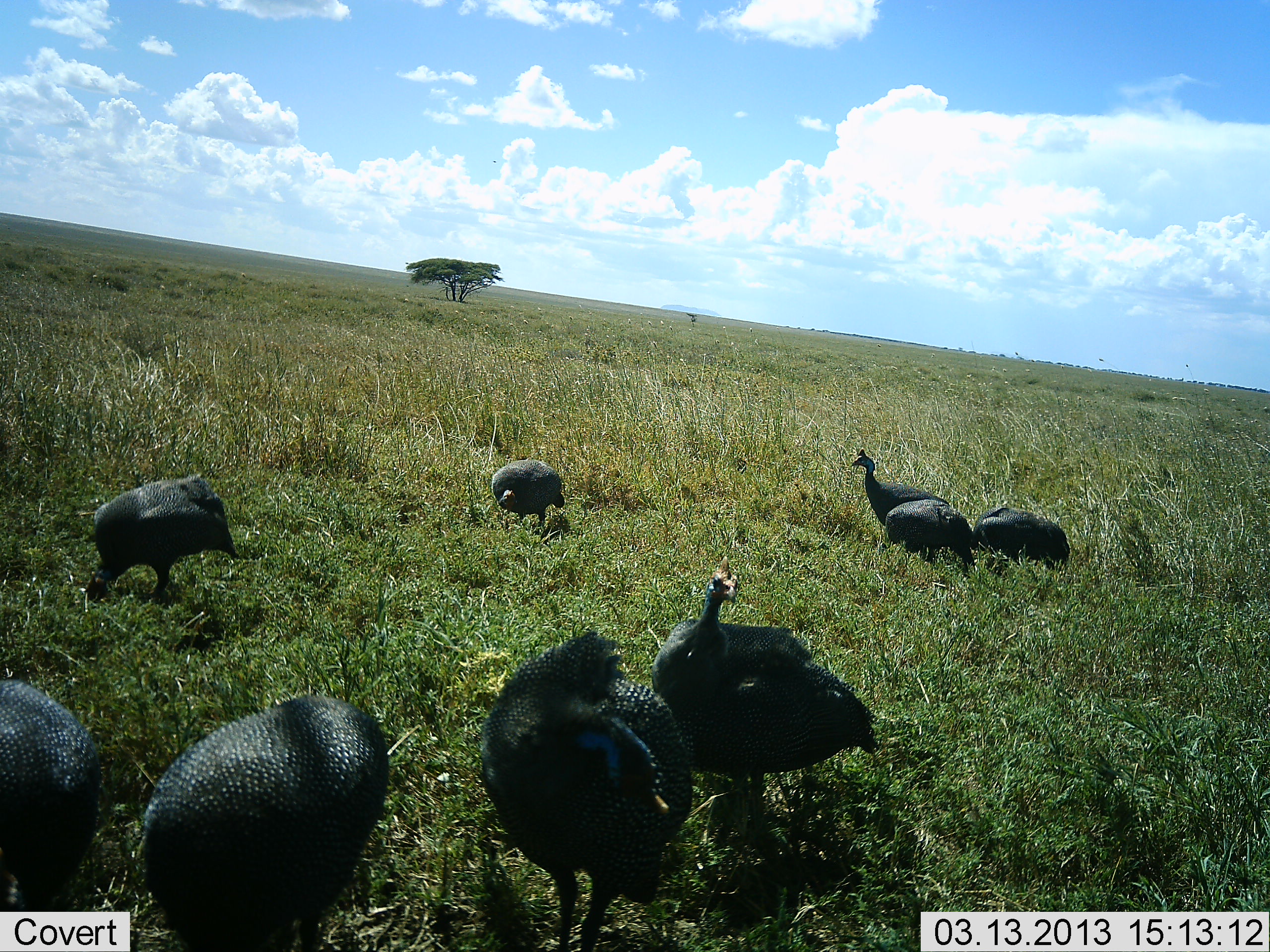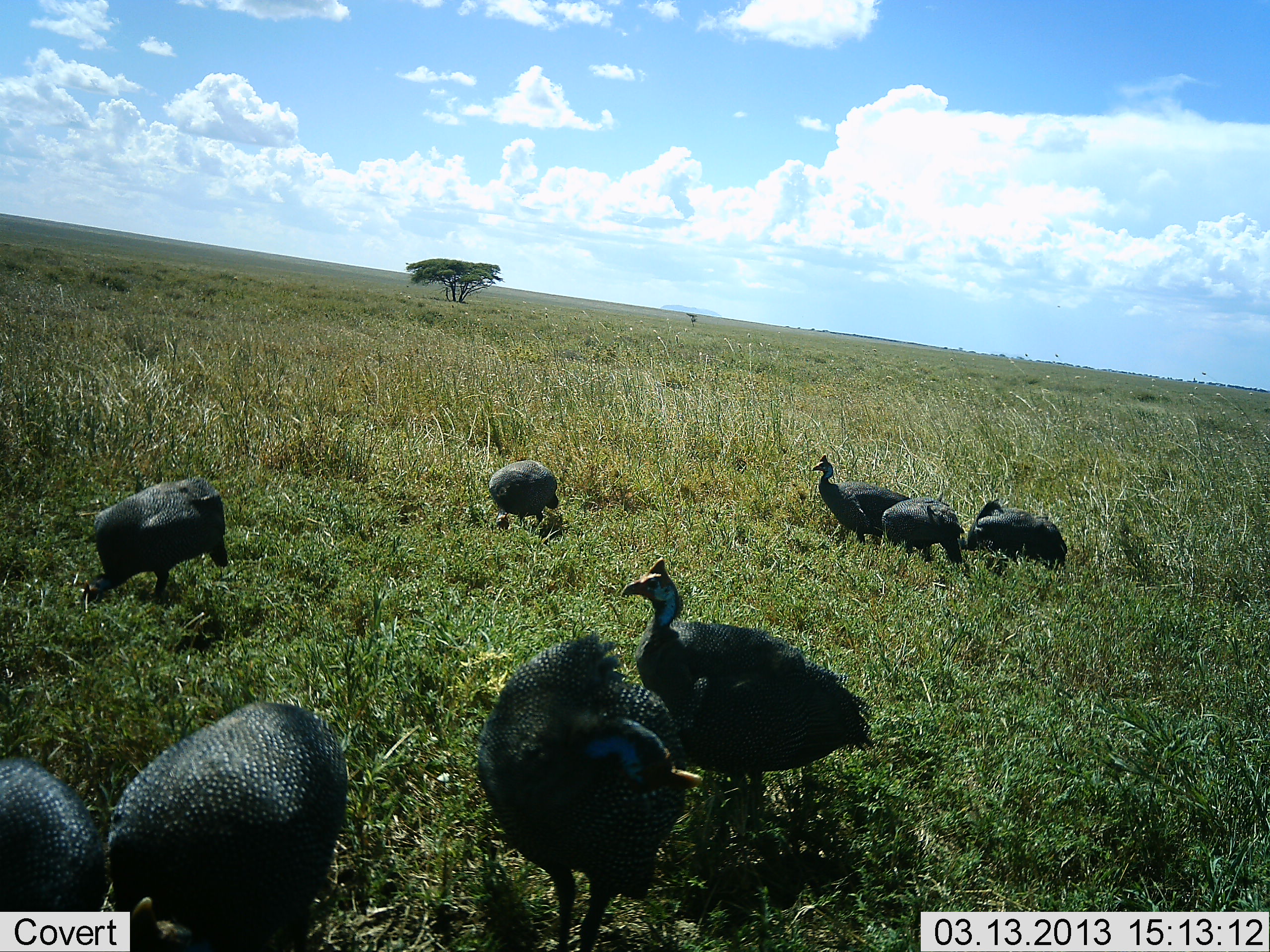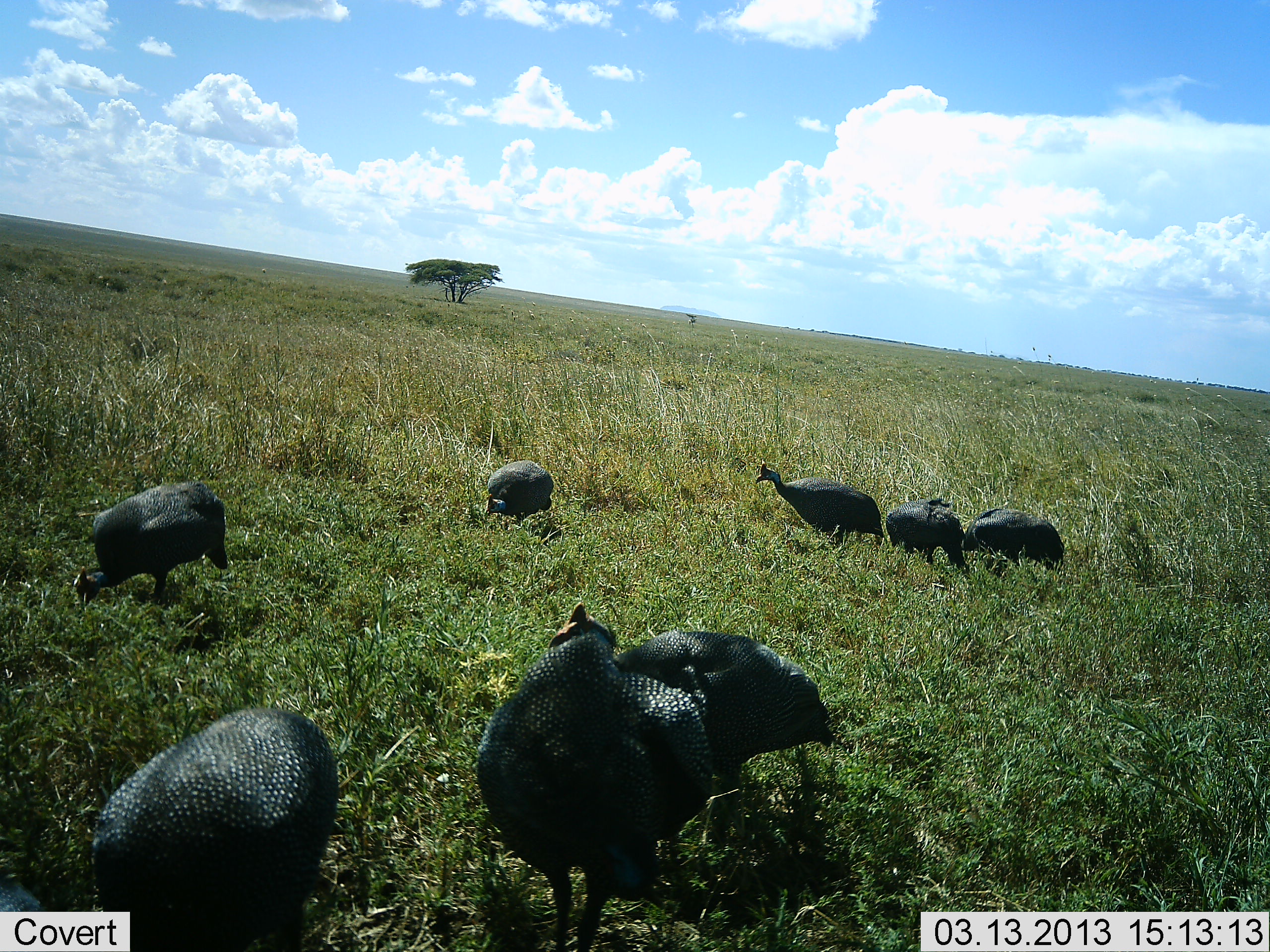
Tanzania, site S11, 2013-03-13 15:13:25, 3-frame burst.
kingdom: Animalia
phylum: Chordata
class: Aves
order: Galliformes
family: Numididae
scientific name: Numididae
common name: guinea fowl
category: guineafowl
Guineafowl (guinea fowl) (Numididae), count 9. Behavior (volunteer vote fractions): standing 50%, resting 0%, moving 21%, interacting 0%. Young present (vote fraction): 0%. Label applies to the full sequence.